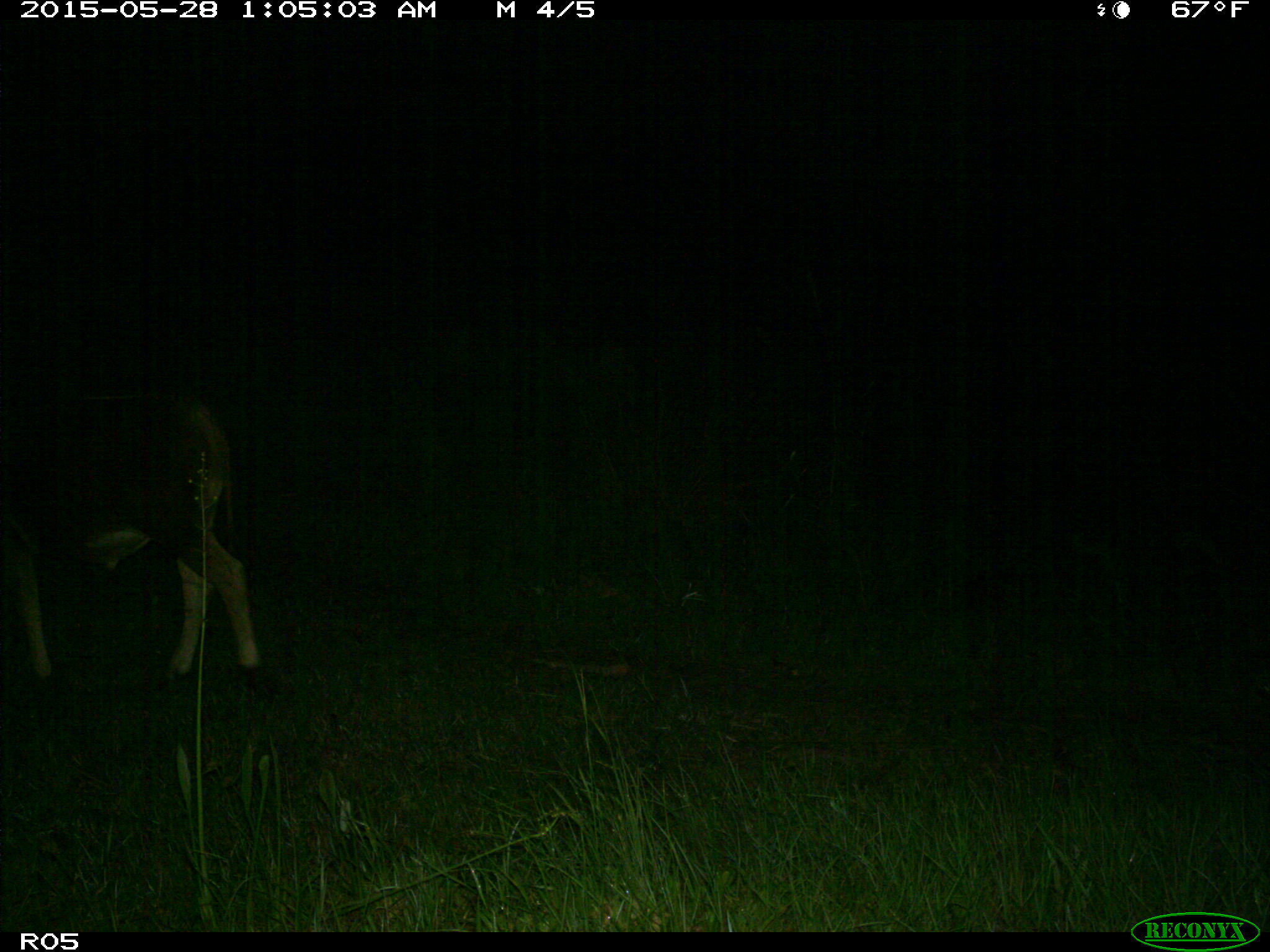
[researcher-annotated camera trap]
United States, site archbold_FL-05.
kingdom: Animalia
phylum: Chordata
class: Mammalia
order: Artiodactyla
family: Bovidae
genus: Bos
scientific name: Bos taurus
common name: domestic cow